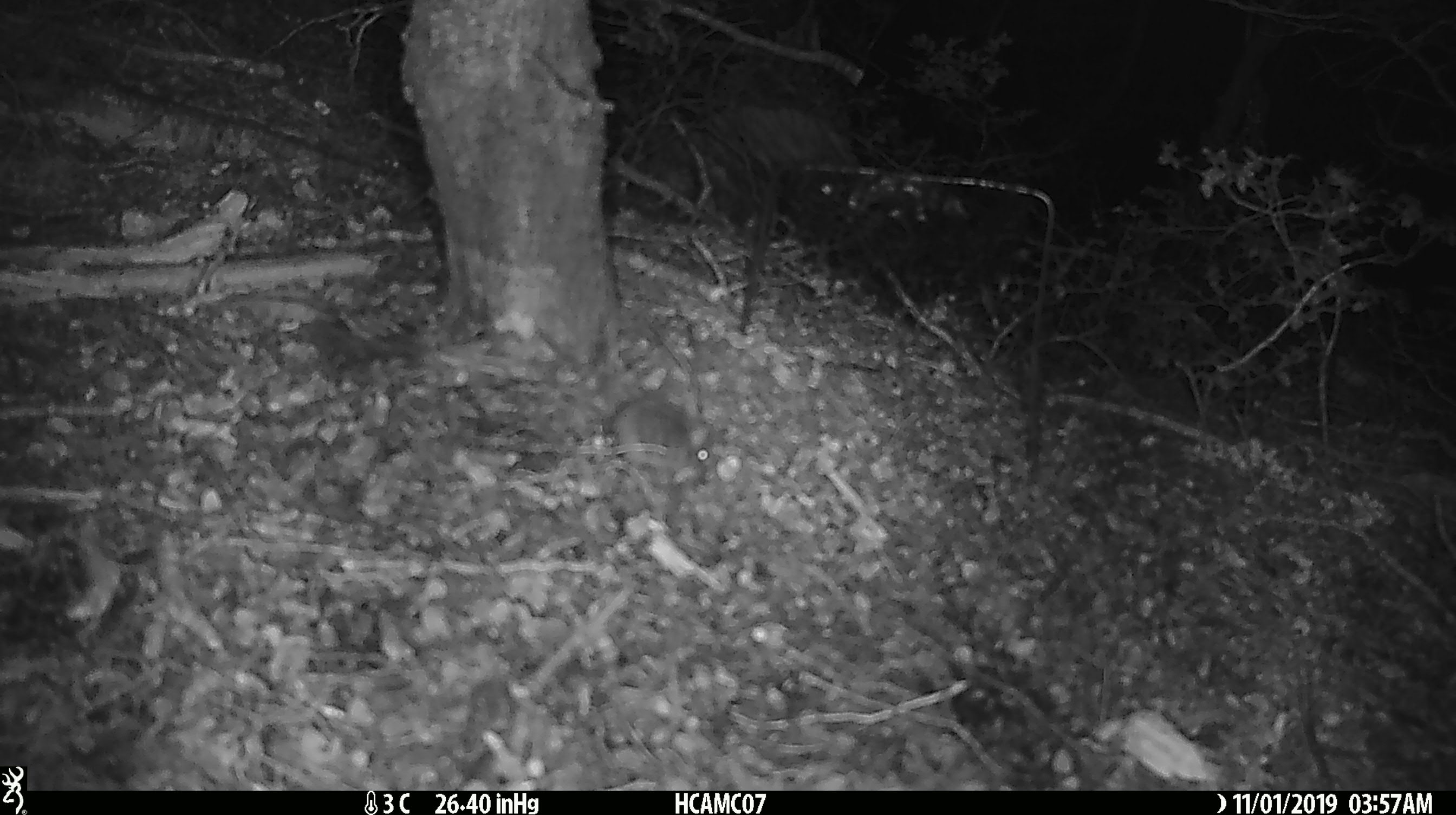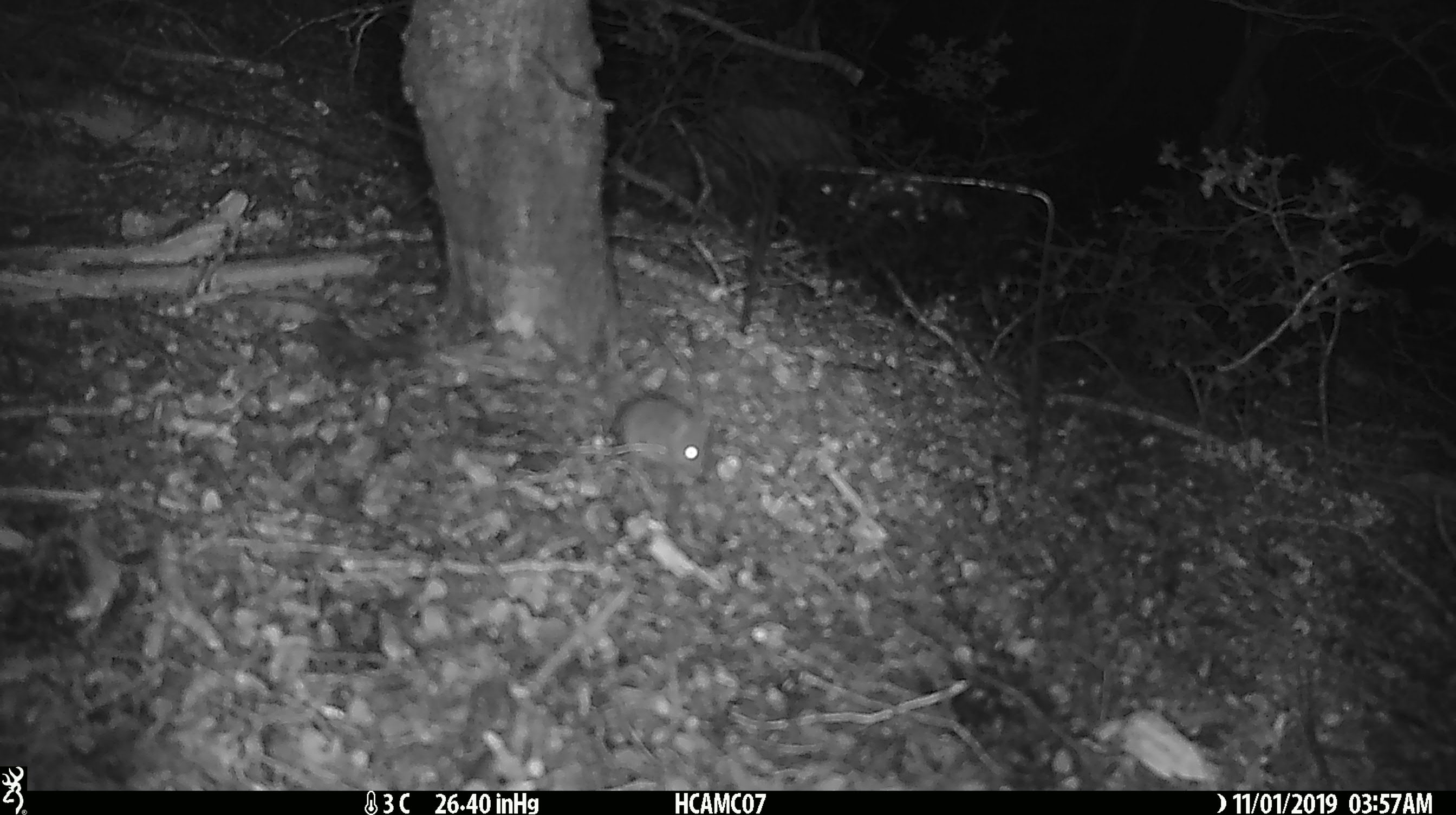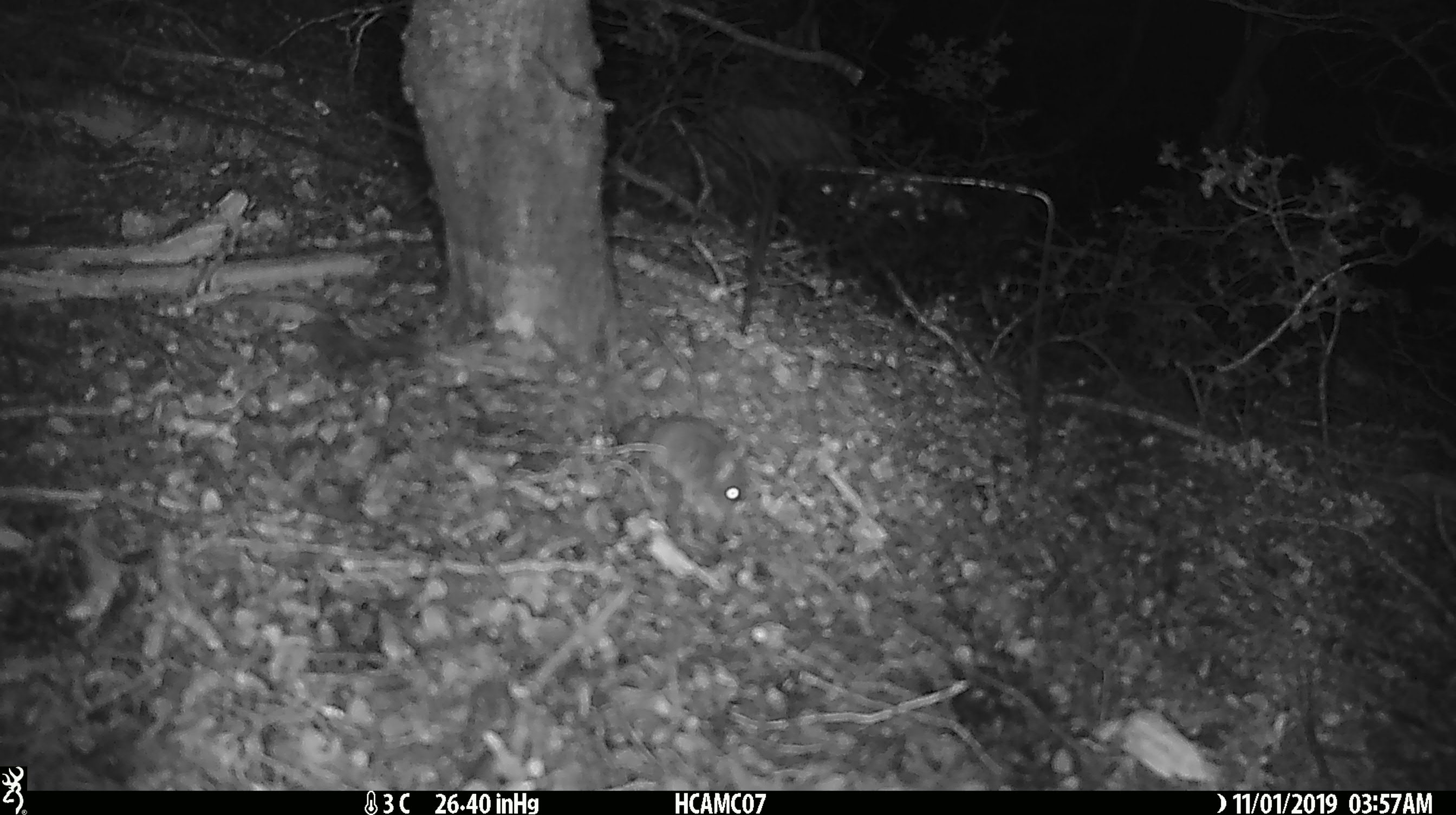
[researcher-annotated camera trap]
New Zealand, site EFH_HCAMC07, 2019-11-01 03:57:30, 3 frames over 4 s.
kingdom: Animalia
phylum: Chordata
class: Mammalia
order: Rodentia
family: Muridae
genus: Mus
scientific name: Mus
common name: mouse